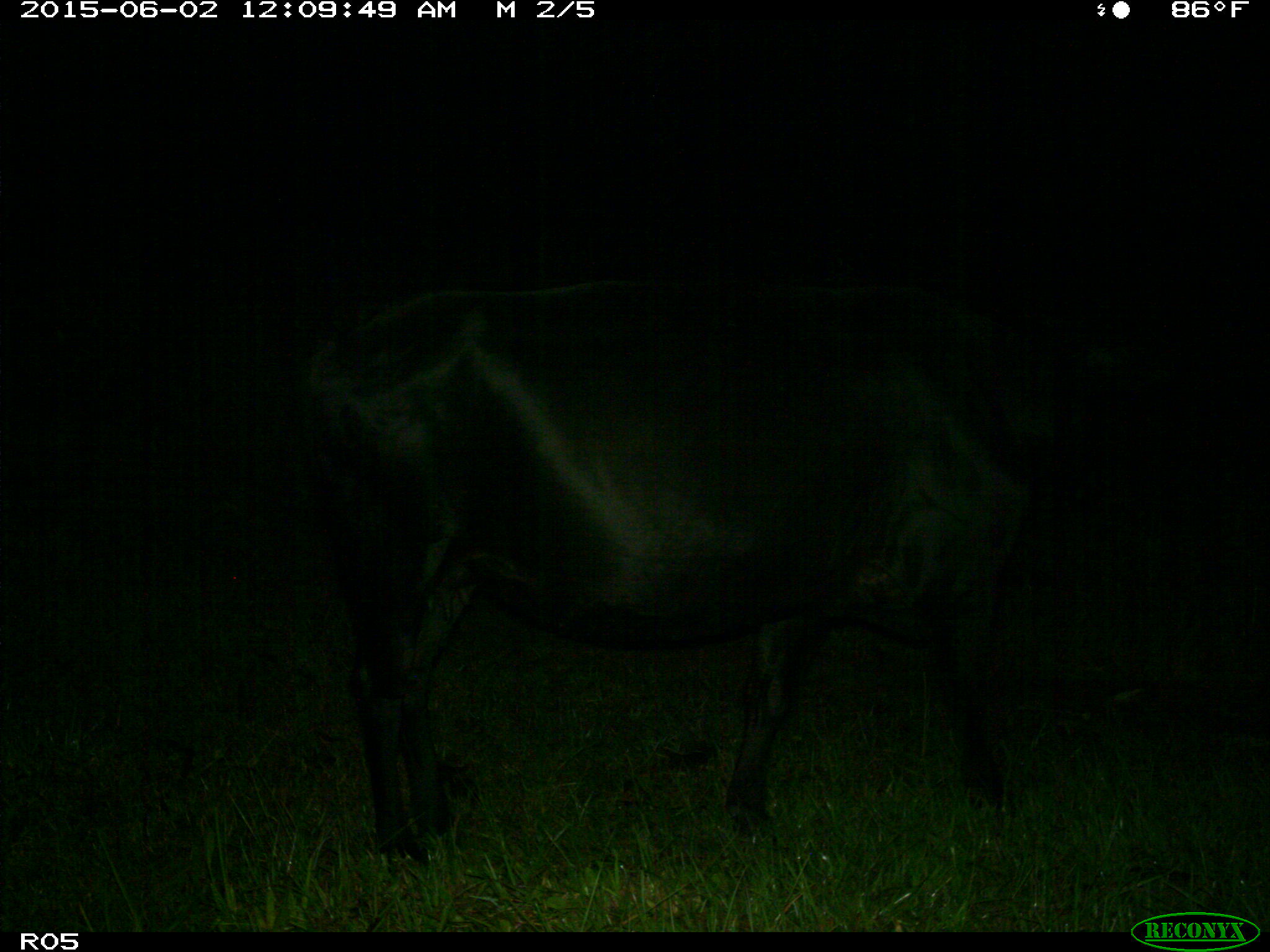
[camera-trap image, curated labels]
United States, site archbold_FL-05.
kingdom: Animalia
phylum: Chordata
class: Mammalia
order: Artiodactyla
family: Bovidae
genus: Bos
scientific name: Bos taurus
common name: domestic cow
Bos taurus (domestic cow).